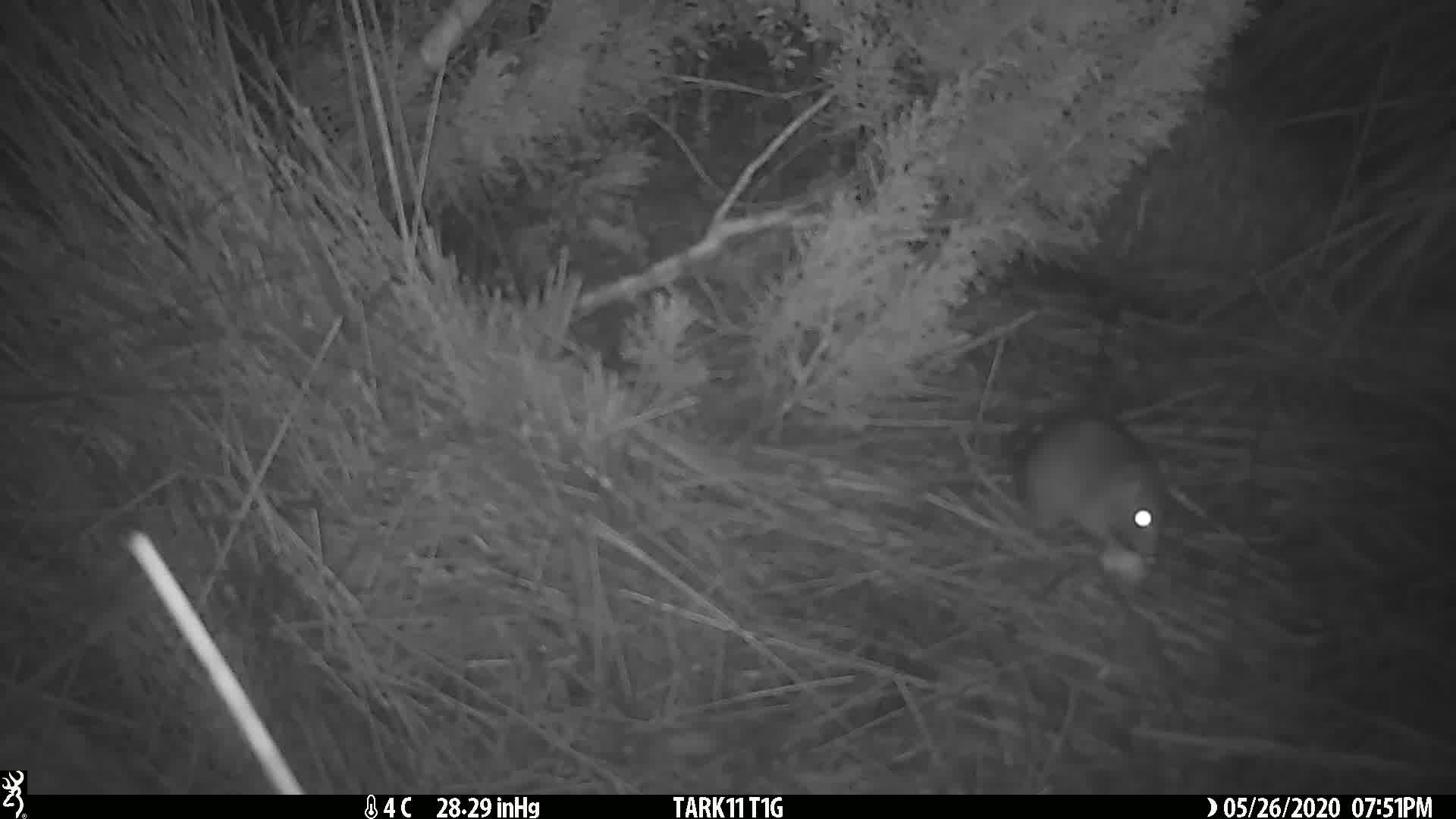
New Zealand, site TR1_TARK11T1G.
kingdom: Animalia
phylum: Chordata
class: Mammalia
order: Rodentia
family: Muridae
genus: Rattus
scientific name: Rattus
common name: rat